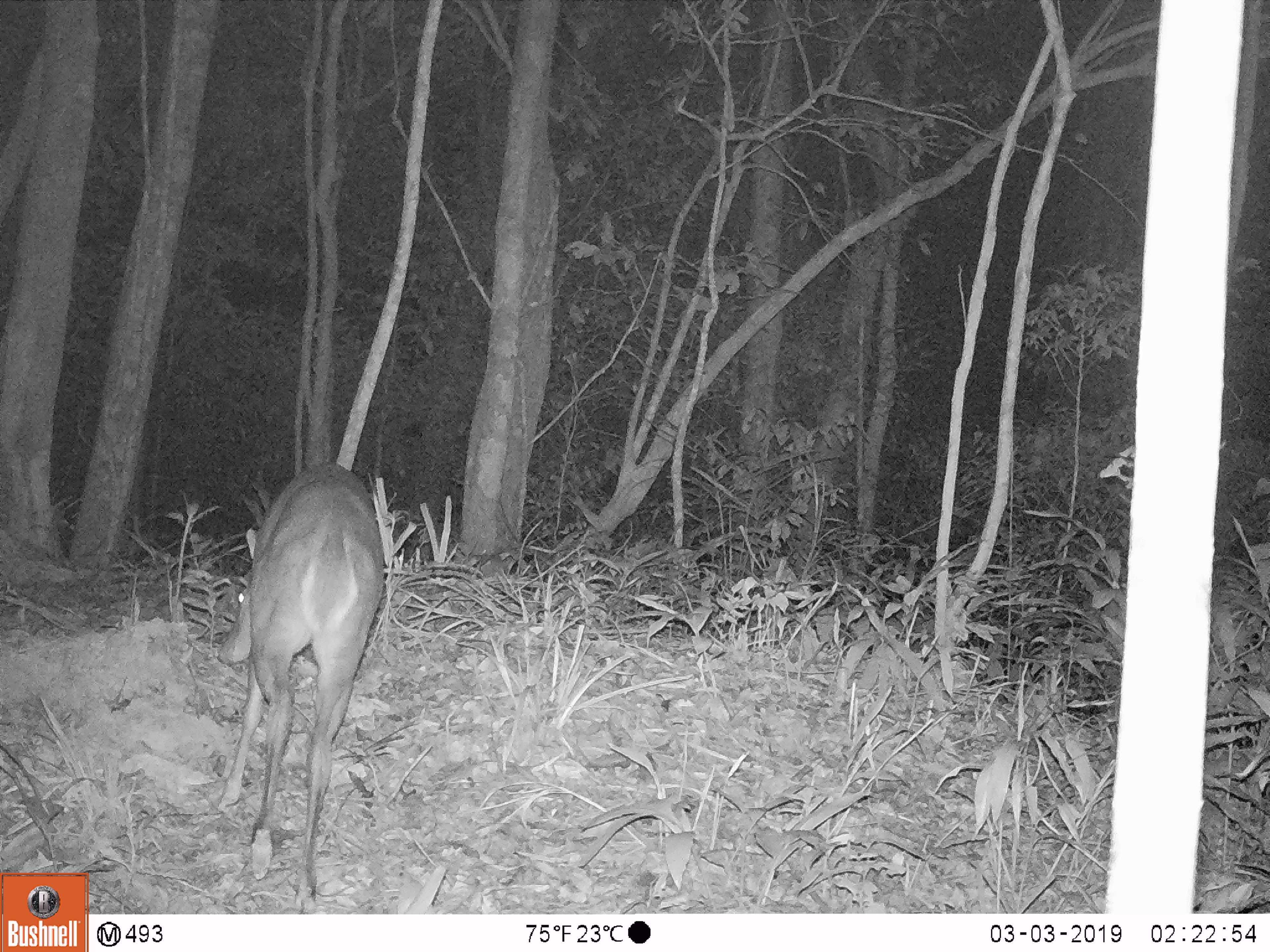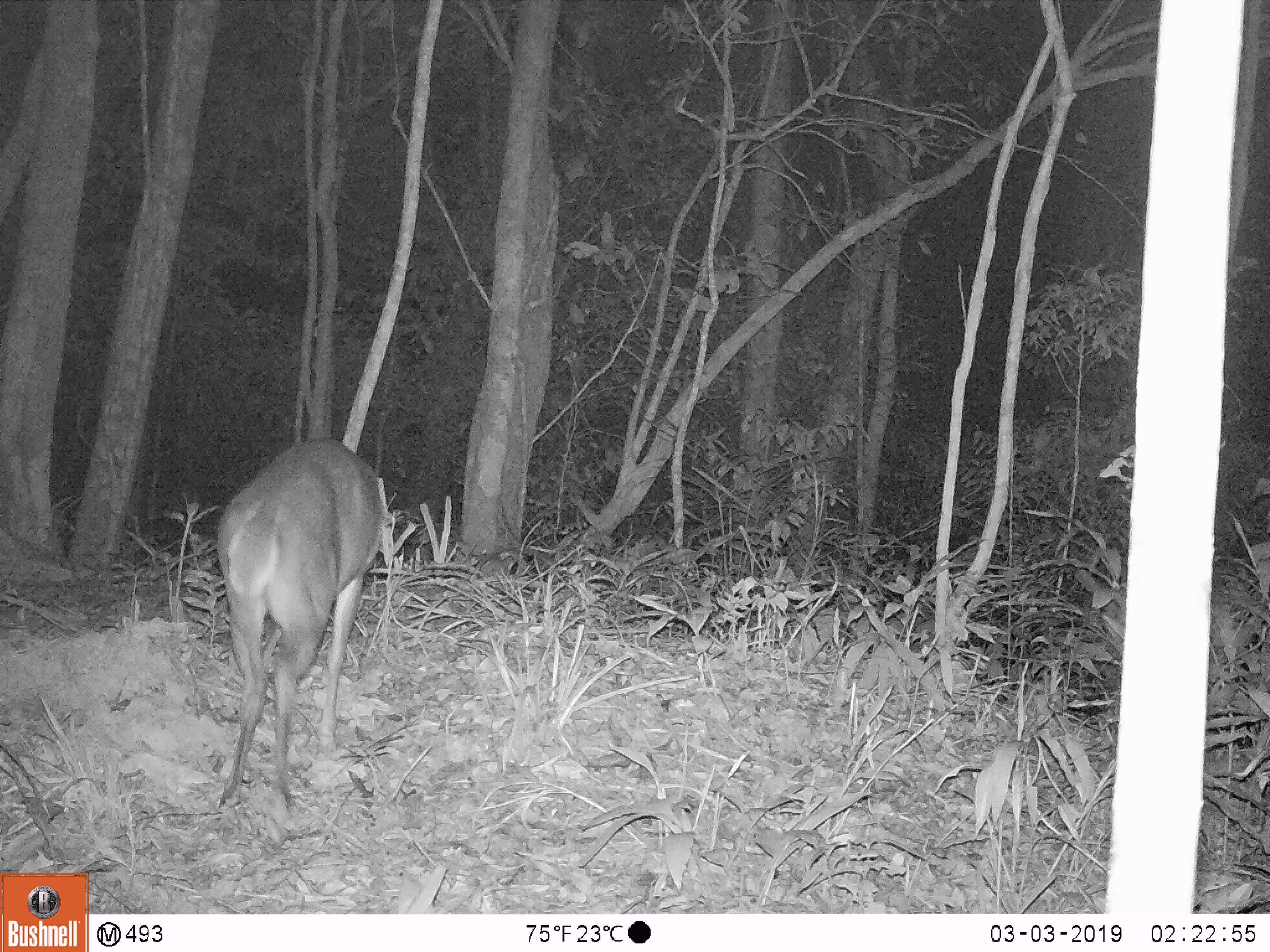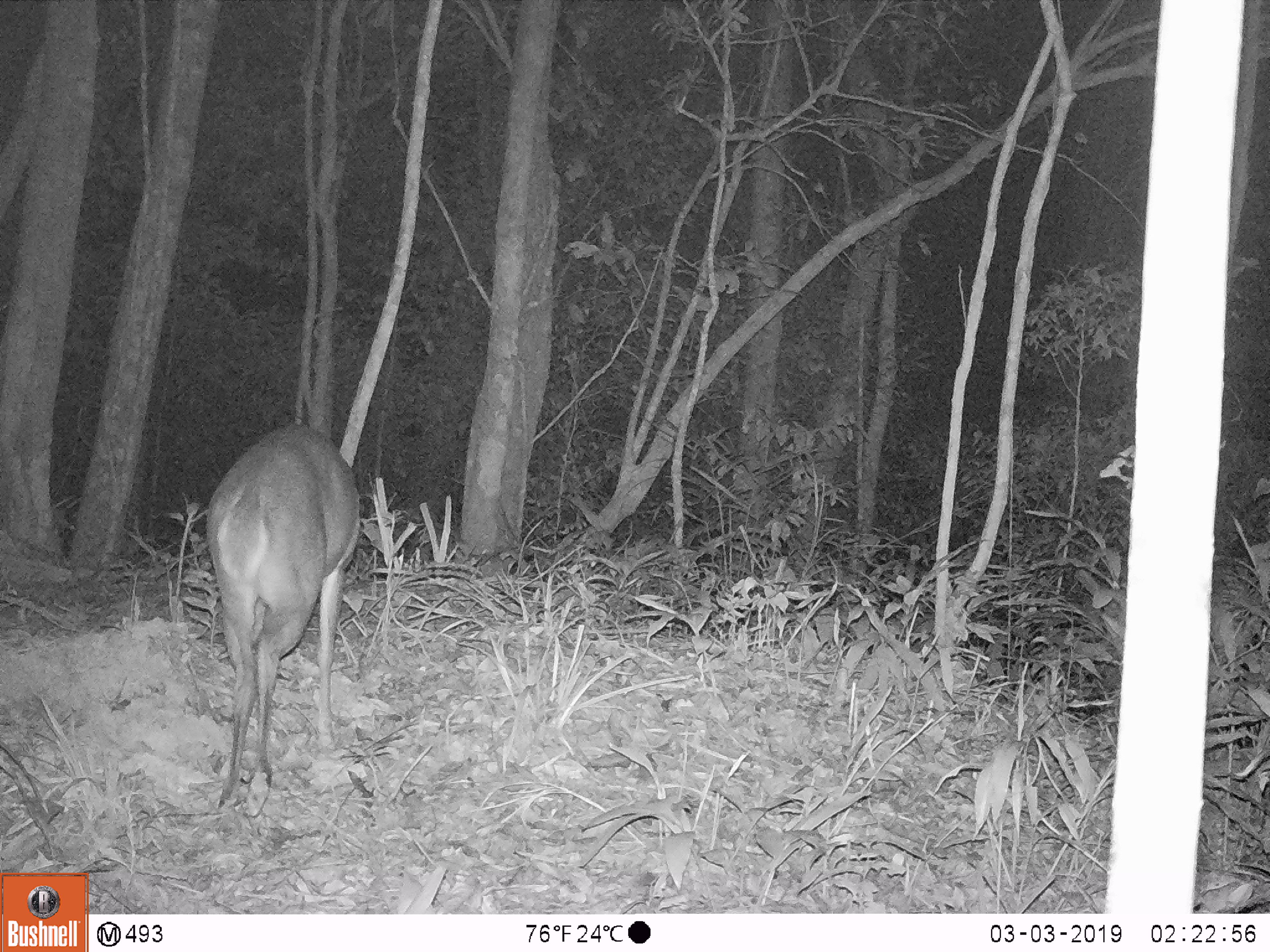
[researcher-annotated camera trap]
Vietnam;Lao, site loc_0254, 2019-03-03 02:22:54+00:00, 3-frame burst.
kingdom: Animalia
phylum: Chordata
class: Mammalia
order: Artiodactyla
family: Cervidae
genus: Muntiacus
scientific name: Muntiacus vuquangensis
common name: large-antlered muntjac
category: large antlered muntjac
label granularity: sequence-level